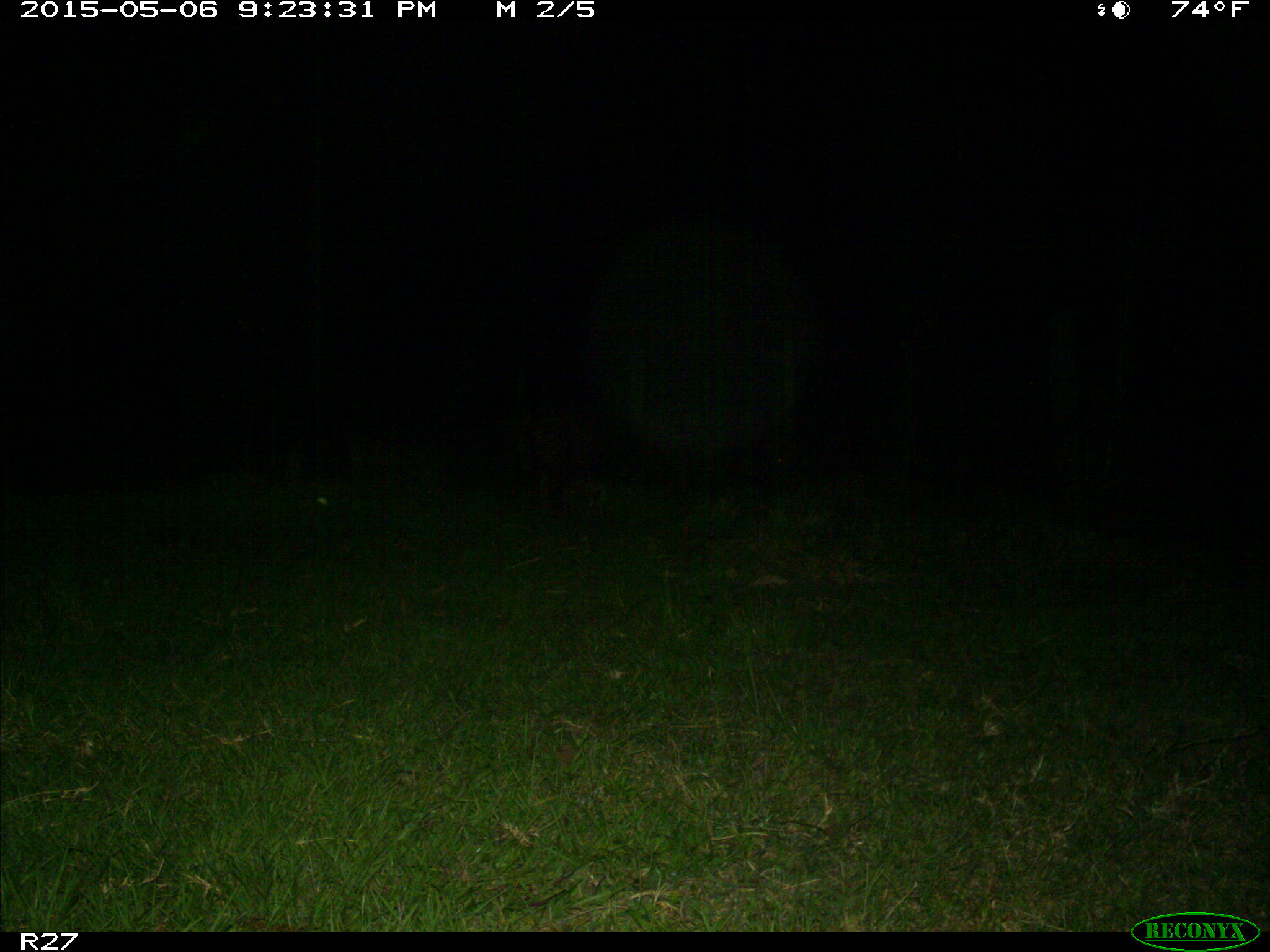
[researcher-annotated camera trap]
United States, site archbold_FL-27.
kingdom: Animalia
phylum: Chordata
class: Mammalia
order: Artiodactyla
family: Suidae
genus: Sus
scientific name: Sus scrofa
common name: wild boar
Sus scrofa (wild boar).